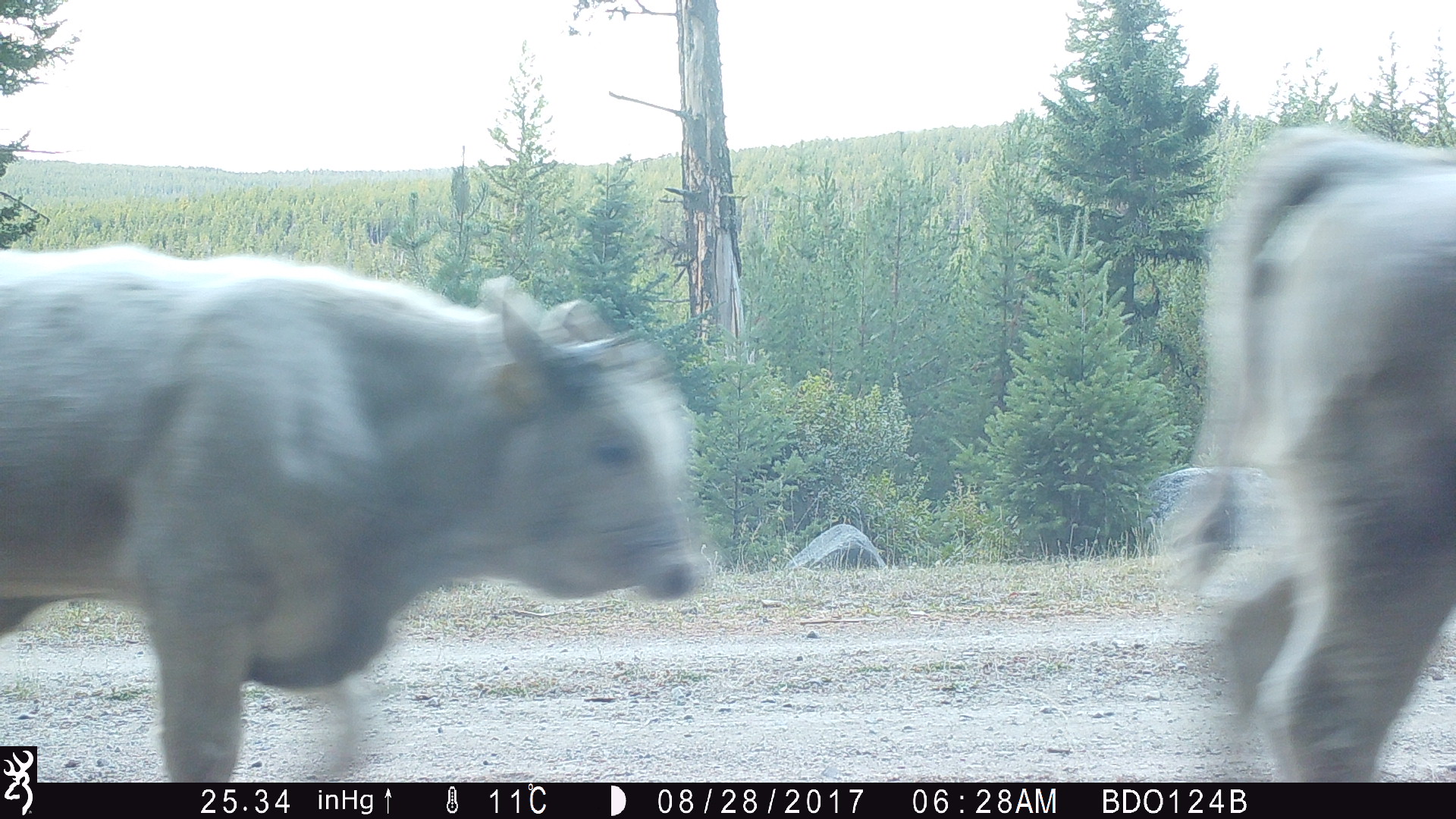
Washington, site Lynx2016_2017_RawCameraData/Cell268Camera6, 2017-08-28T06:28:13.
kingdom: Animalia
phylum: Chordata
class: Mammalia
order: Artiodactyla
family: Bovidae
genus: Bos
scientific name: Bos taurus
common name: domestic cattle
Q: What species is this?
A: Domestic cattle (Bos taurus).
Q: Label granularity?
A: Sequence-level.